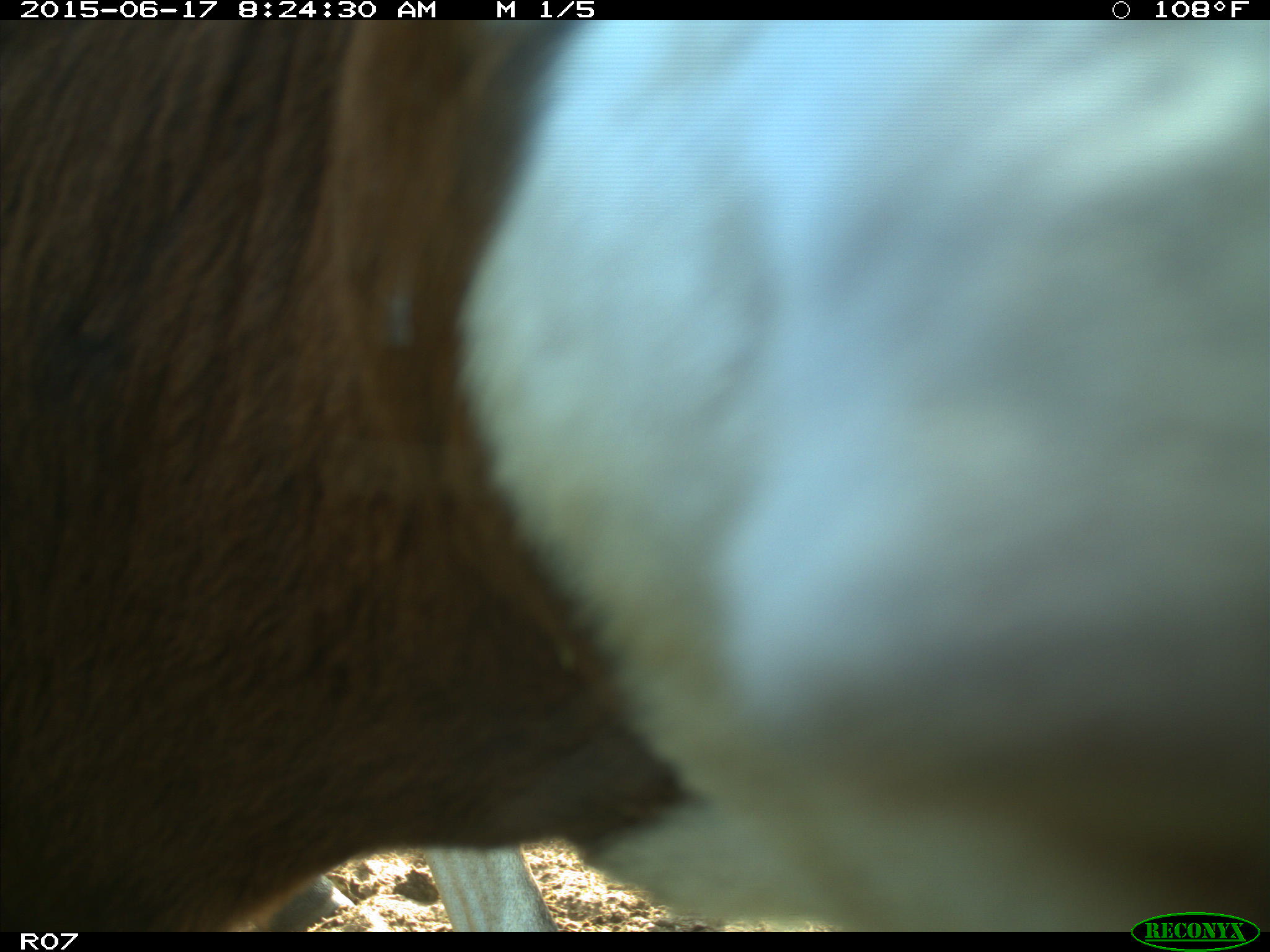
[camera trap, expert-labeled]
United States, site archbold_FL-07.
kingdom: Animalia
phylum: Chordata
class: Mammalia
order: Artiodactyla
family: Bovidae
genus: Bos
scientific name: Bos taurus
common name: domestic cow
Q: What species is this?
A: Bos taurus (domestic cow).